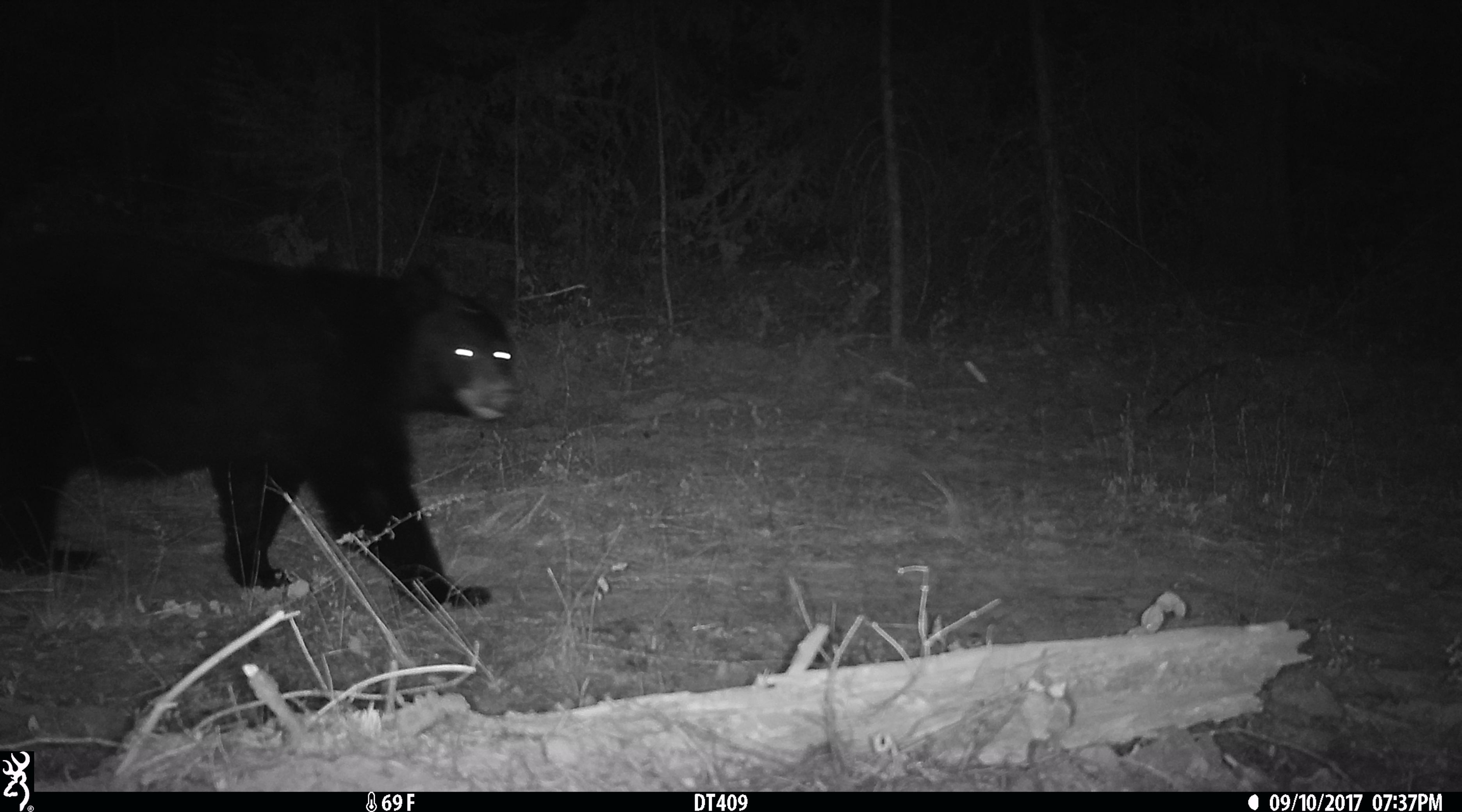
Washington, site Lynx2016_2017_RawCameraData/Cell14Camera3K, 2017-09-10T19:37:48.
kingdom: Animalia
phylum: Chordata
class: Mammalia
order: Carnivora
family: Ursidae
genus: Ursus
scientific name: Ursus americanus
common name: american black bear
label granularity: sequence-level